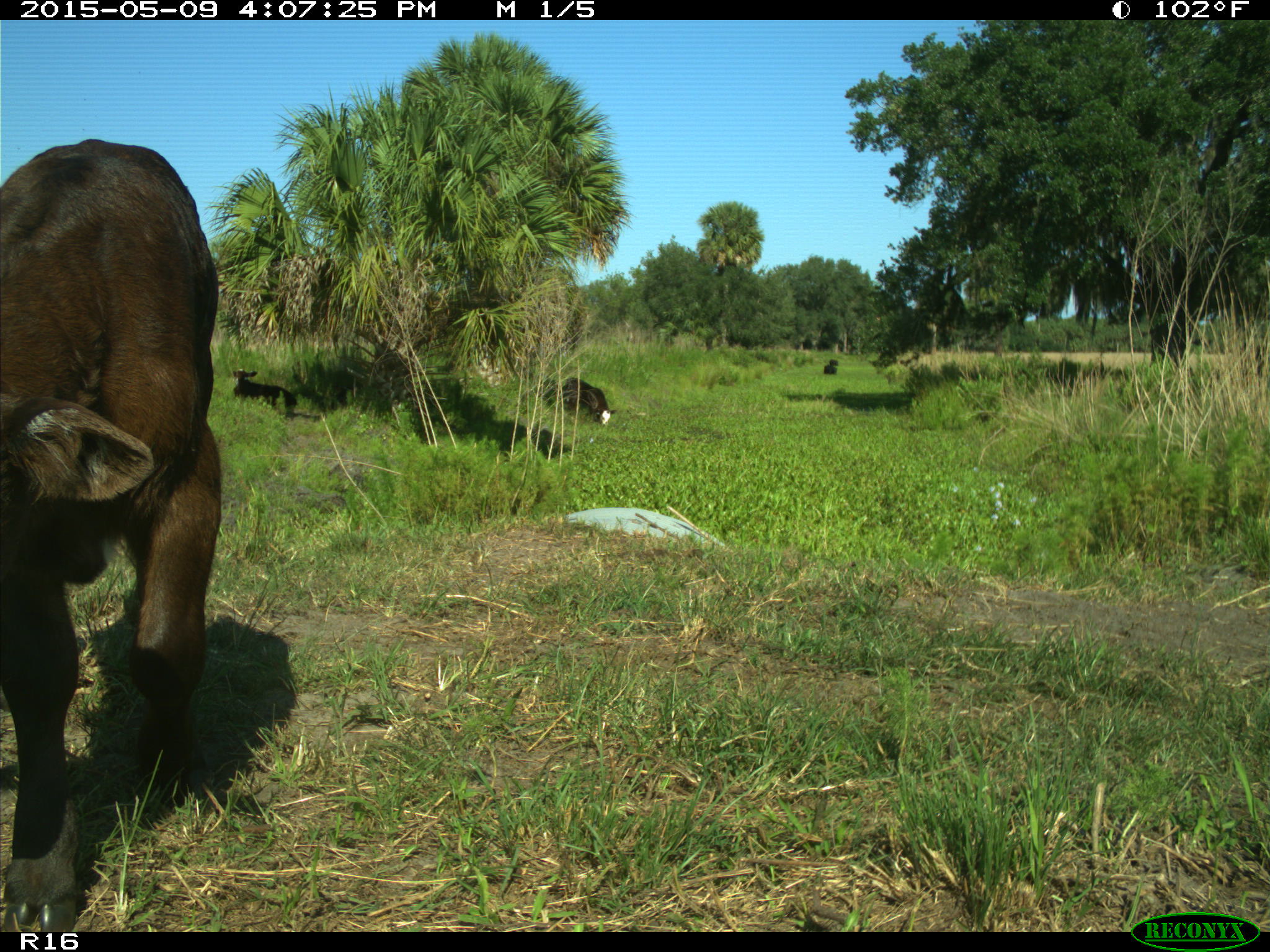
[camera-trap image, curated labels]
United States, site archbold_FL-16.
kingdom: Animalia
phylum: Chordata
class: Mammalia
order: Artiodactyla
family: Bovidae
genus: Bos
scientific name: Bos taurus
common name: domestic cow